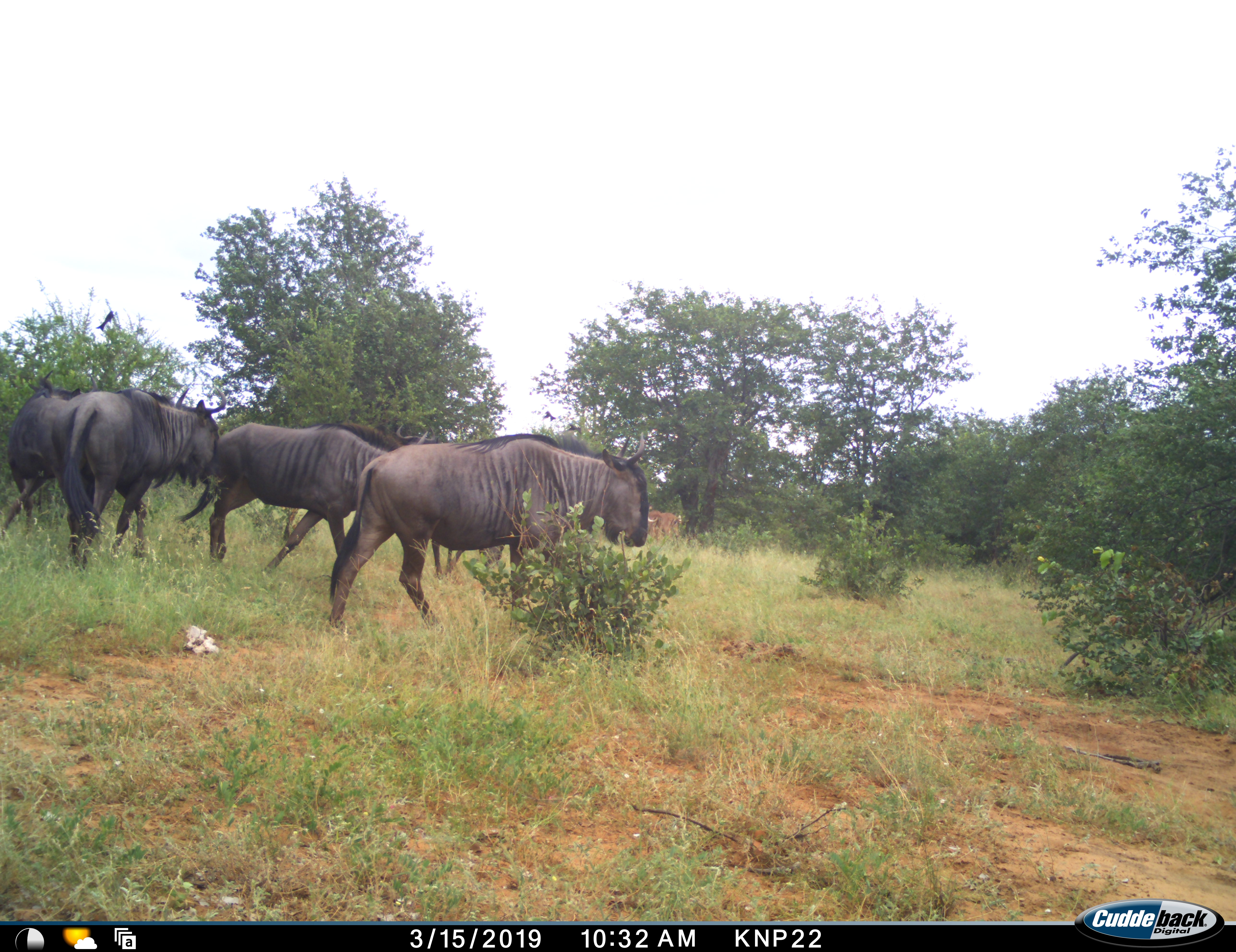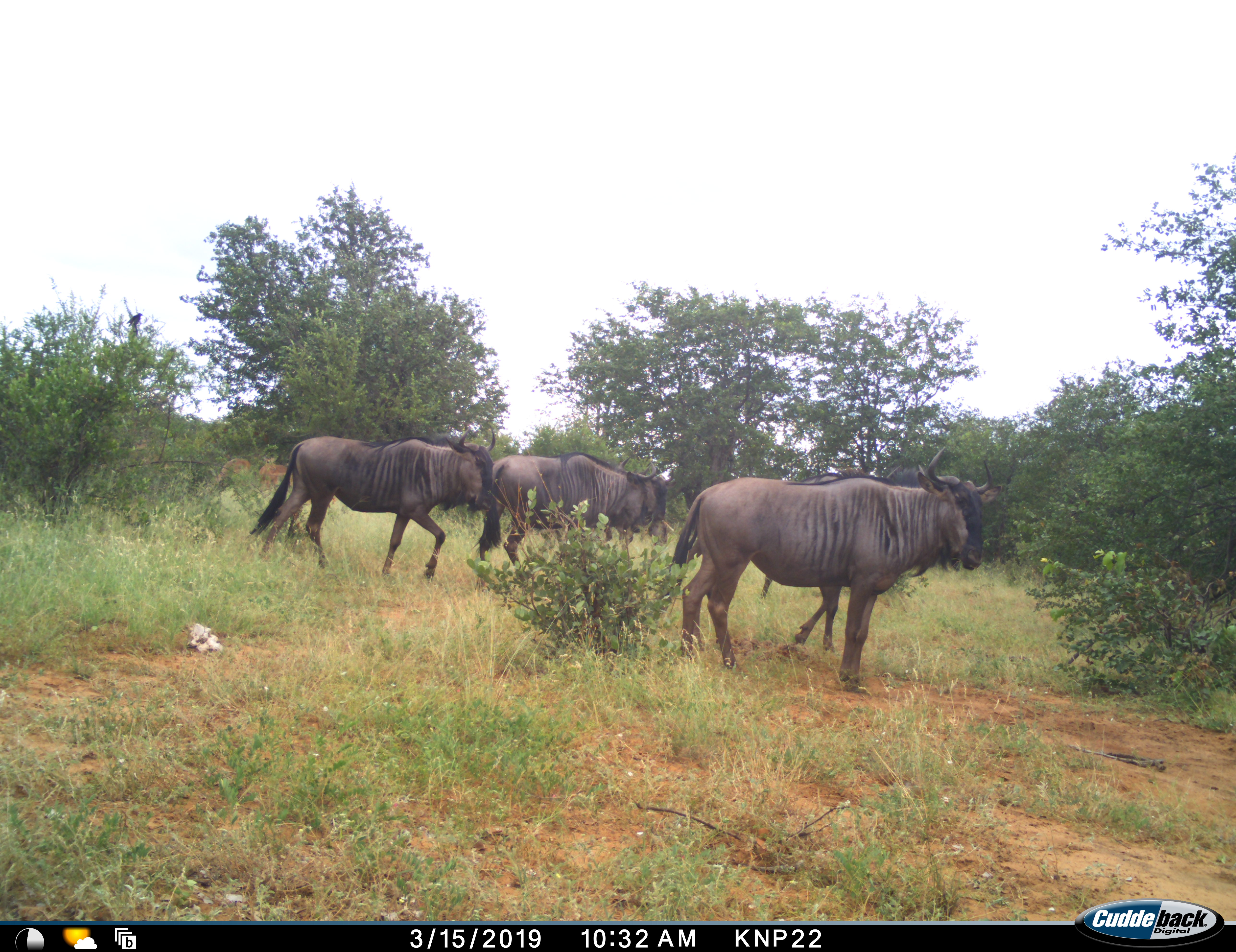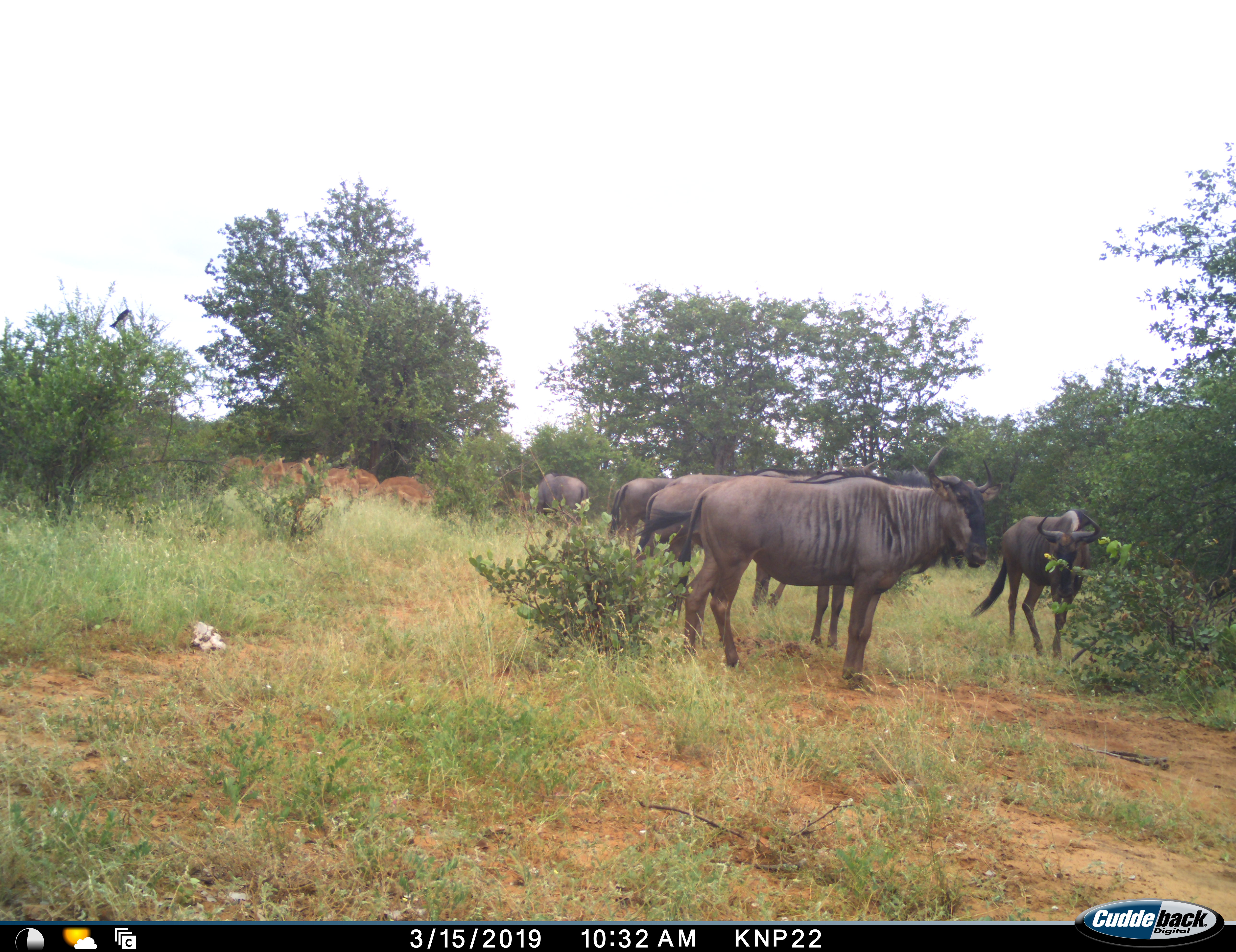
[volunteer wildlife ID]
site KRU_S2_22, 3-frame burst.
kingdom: Animalia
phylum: Chordata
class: Mammalia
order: Artiodactyla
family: Bovidae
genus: Connochaetes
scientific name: Connochaetes taurinus taurinus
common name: blue wildebeest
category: wildebeestblue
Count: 5.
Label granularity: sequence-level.